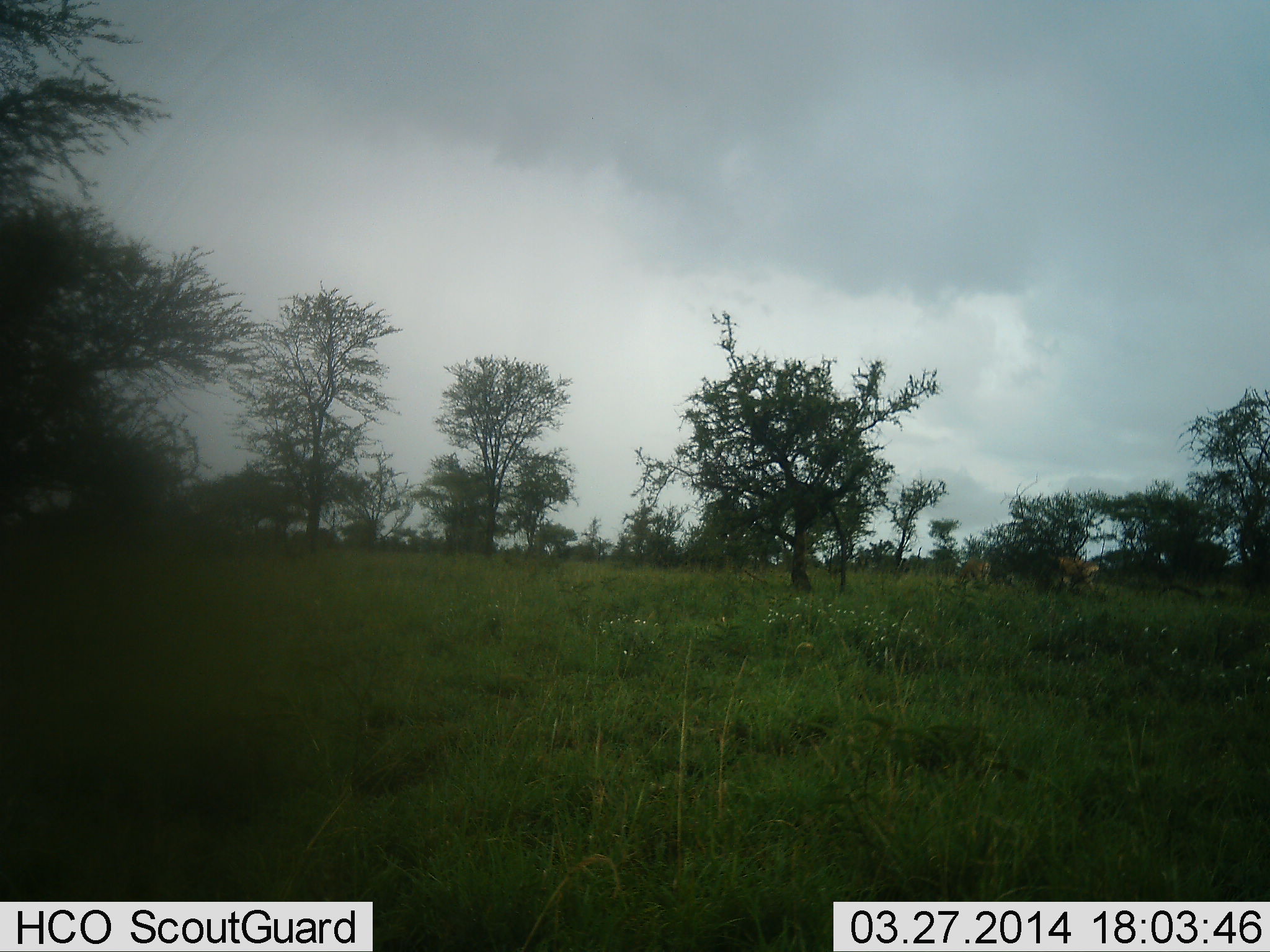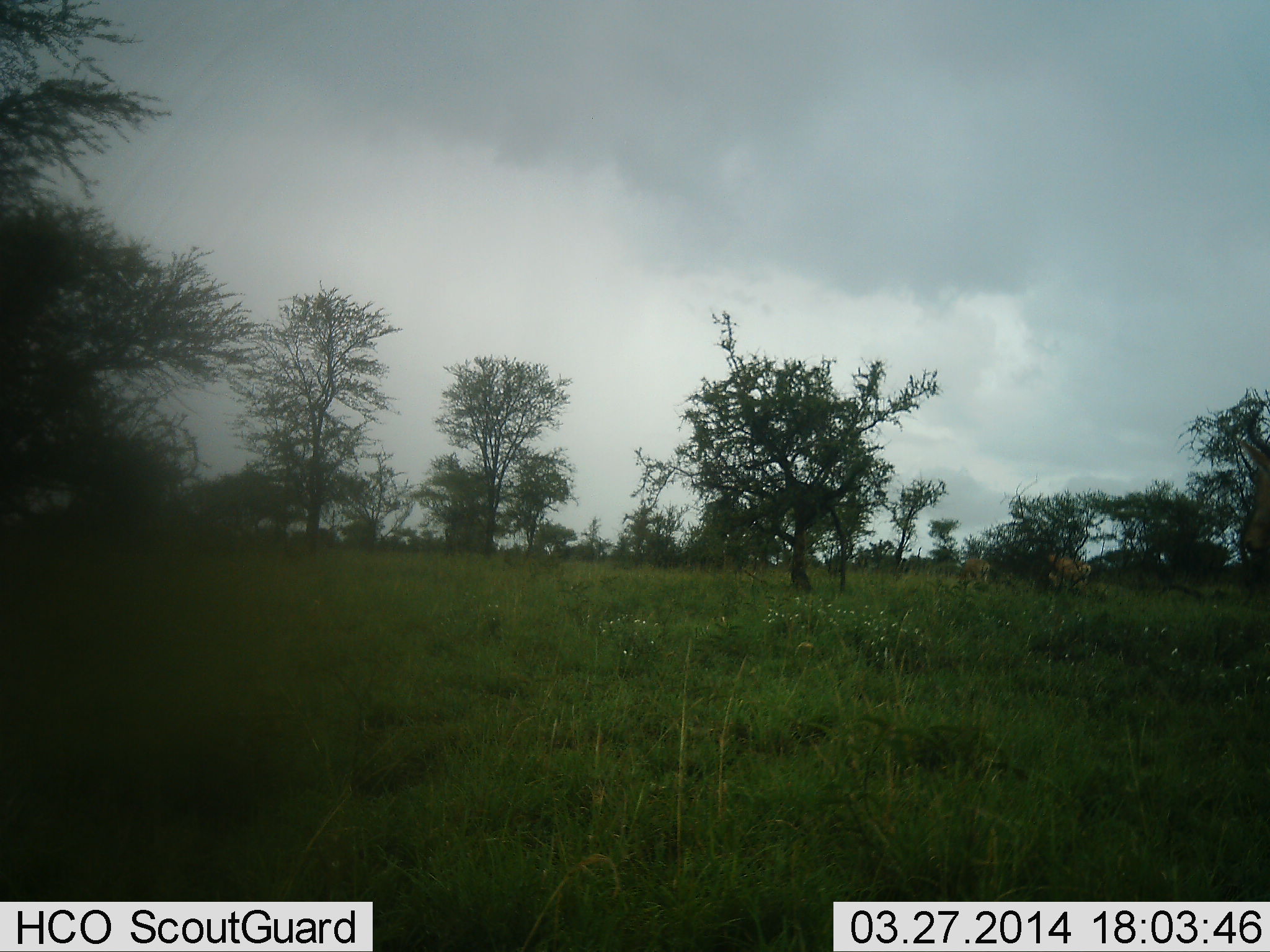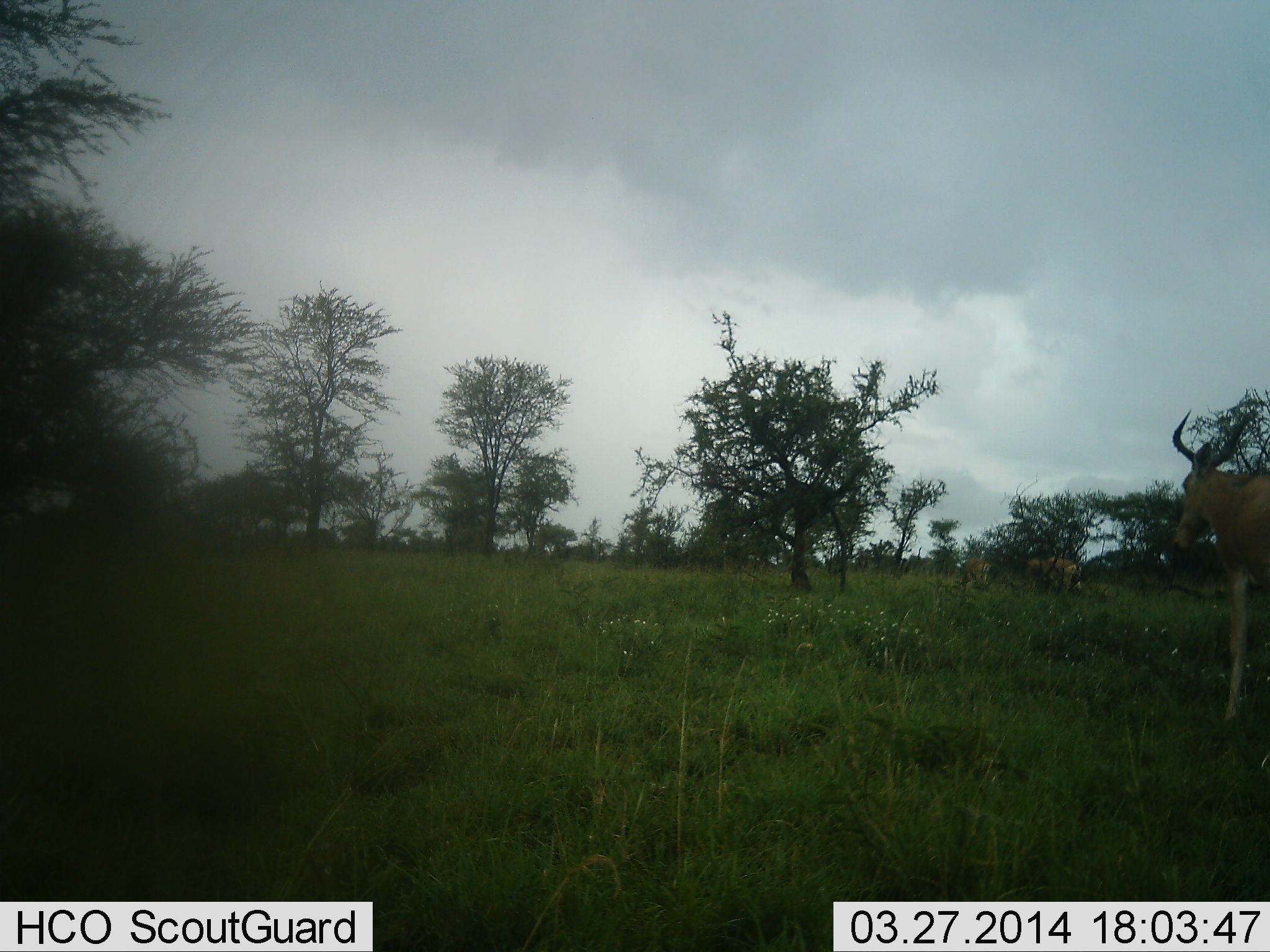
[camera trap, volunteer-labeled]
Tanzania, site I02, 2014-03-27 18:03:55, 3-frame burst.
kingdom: Animalia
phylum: Chordata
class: Mammalia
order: Artiodactyla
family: Bovidae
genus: Alcelaphus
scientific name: Alcelaphus buselaphus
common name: hartebeest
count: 3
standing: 0%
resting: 0%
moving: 100%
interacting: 0%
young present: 0%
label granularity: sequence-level